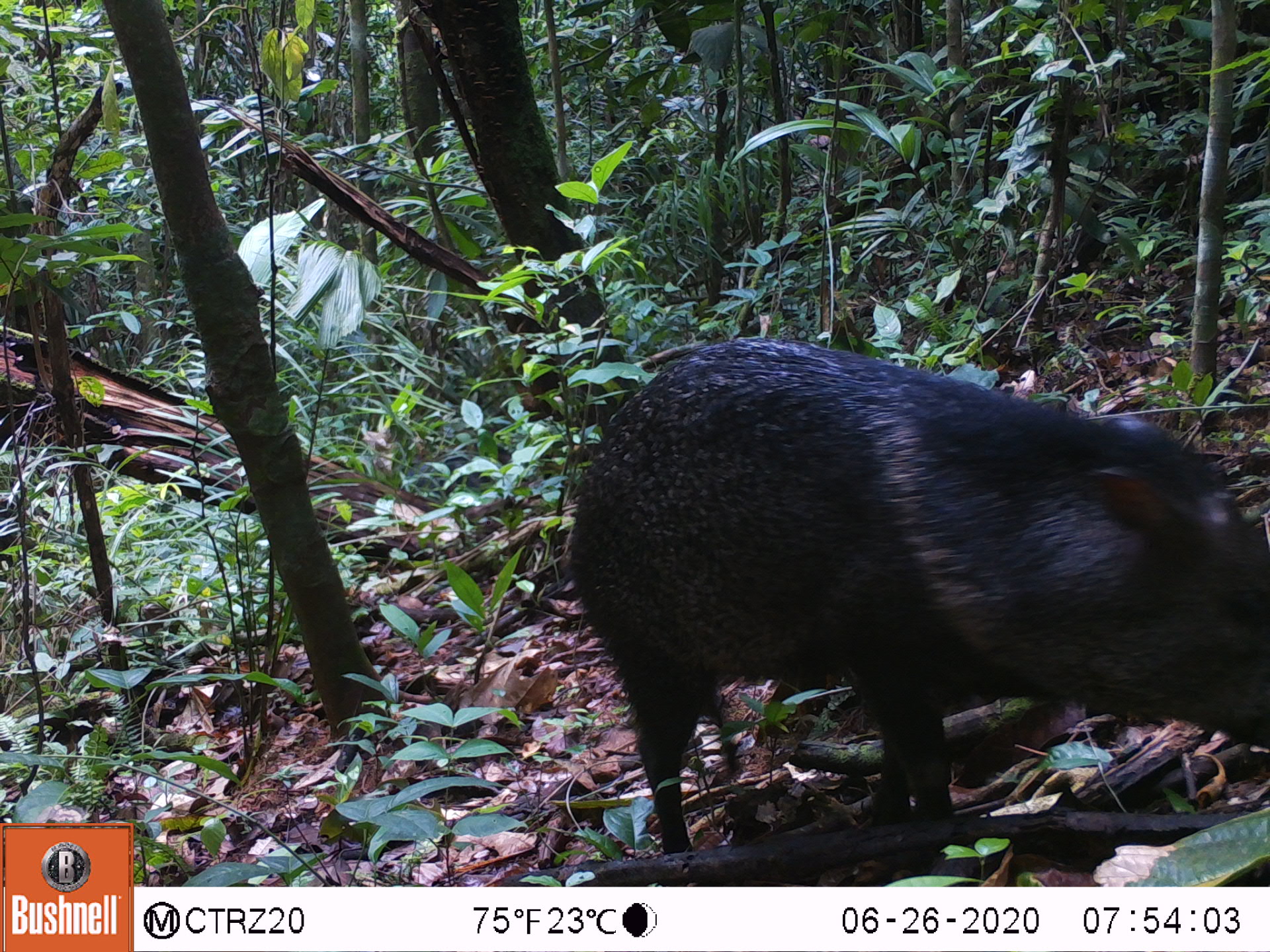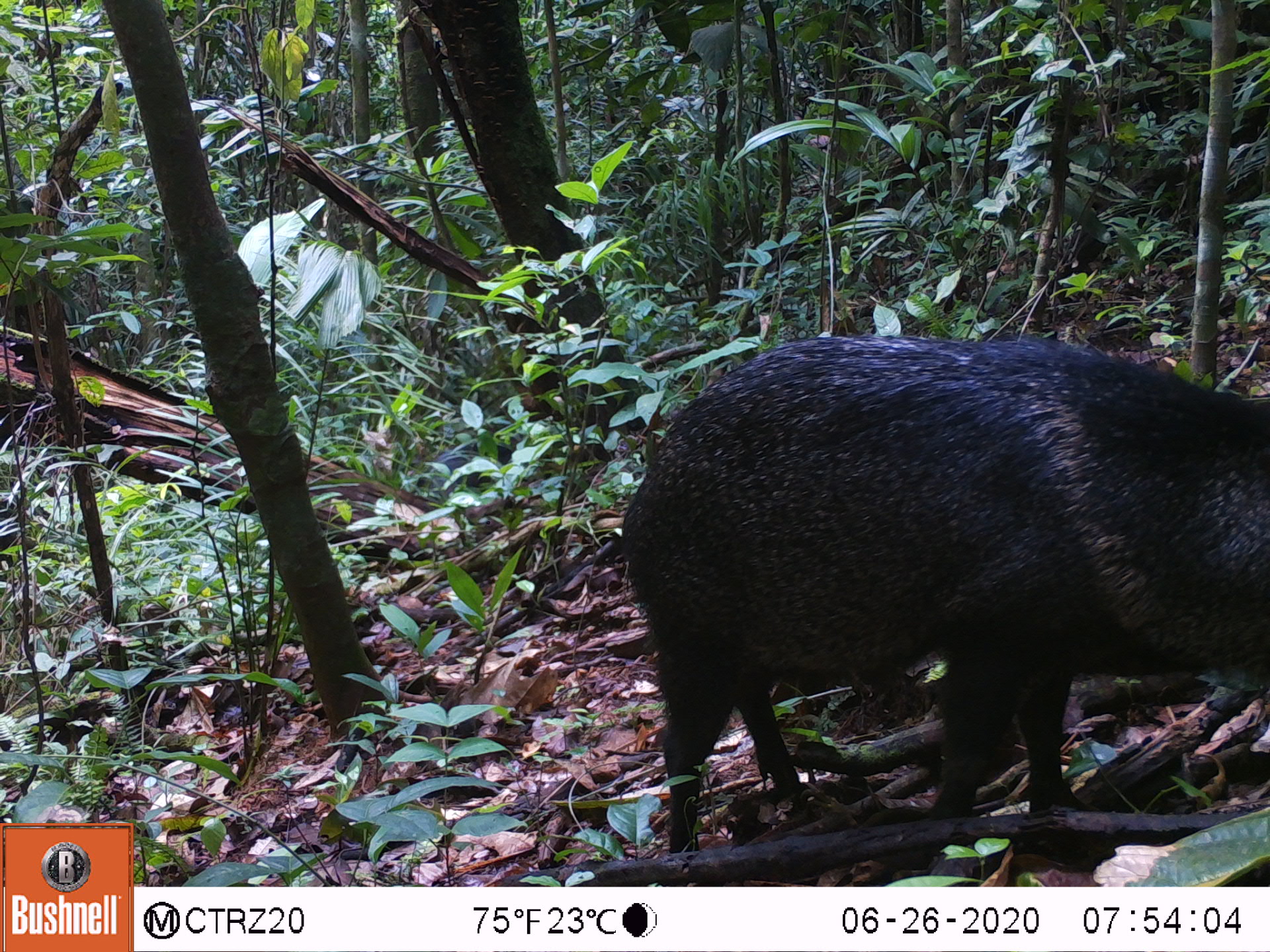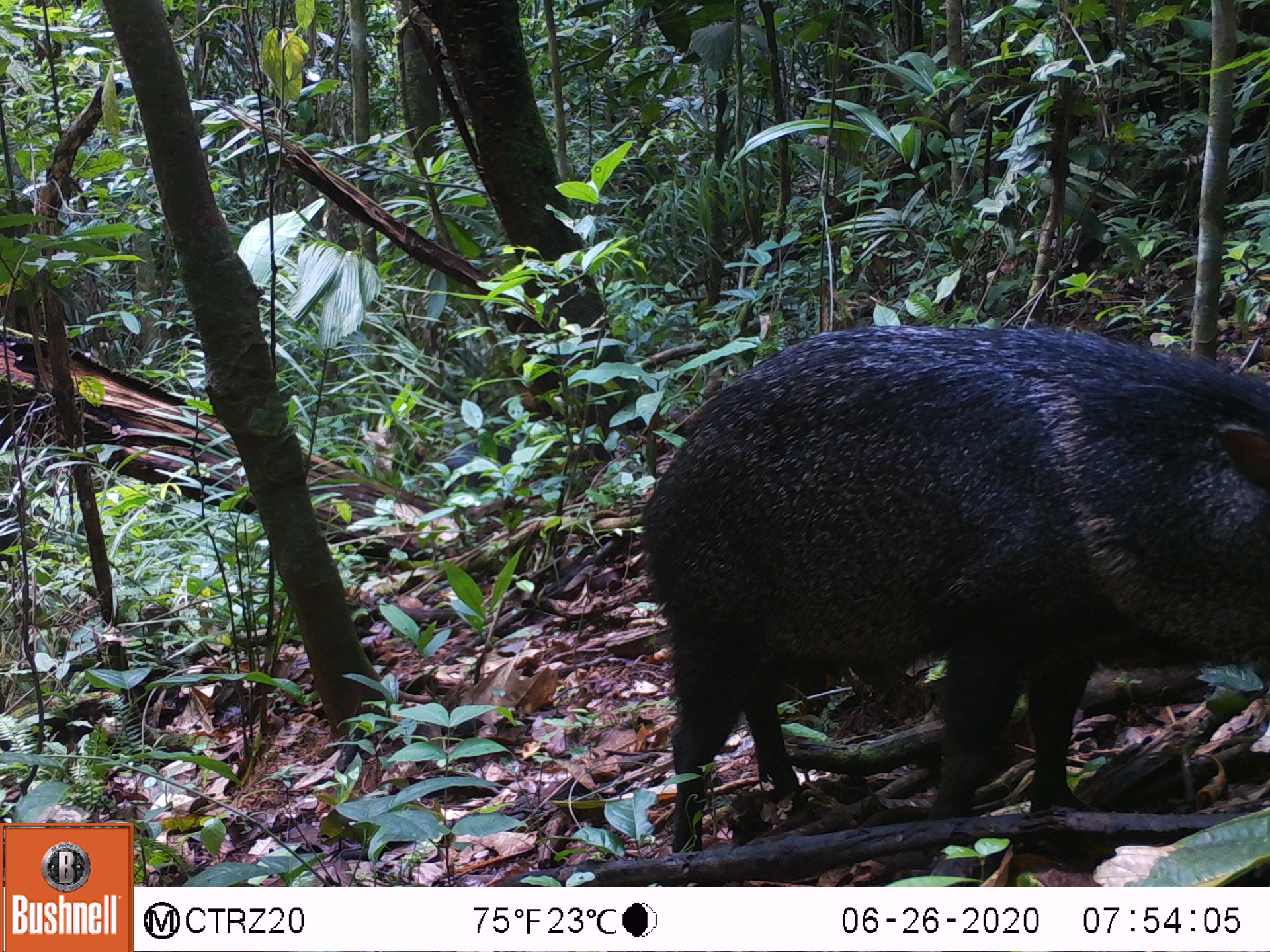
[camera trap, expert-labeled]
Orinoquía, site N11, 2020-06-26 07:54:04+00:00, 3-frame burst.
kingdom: Animalia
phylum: Chordata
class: Mammalia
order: Artiodactyla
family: Tayassuidae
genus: Pecari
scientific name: Pecari tajacu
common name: collared peccary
Collared peccary (Pecari tajacu).